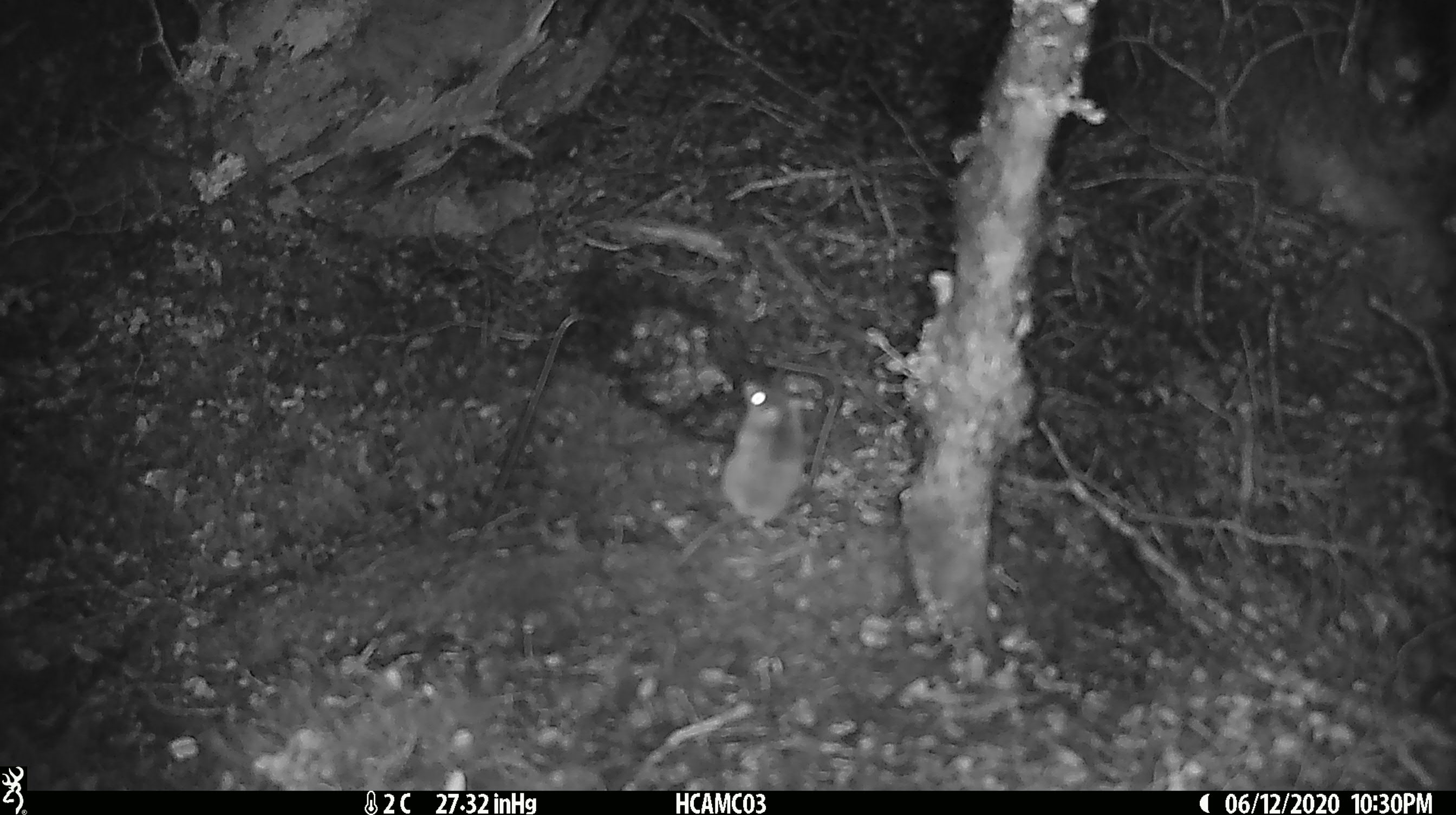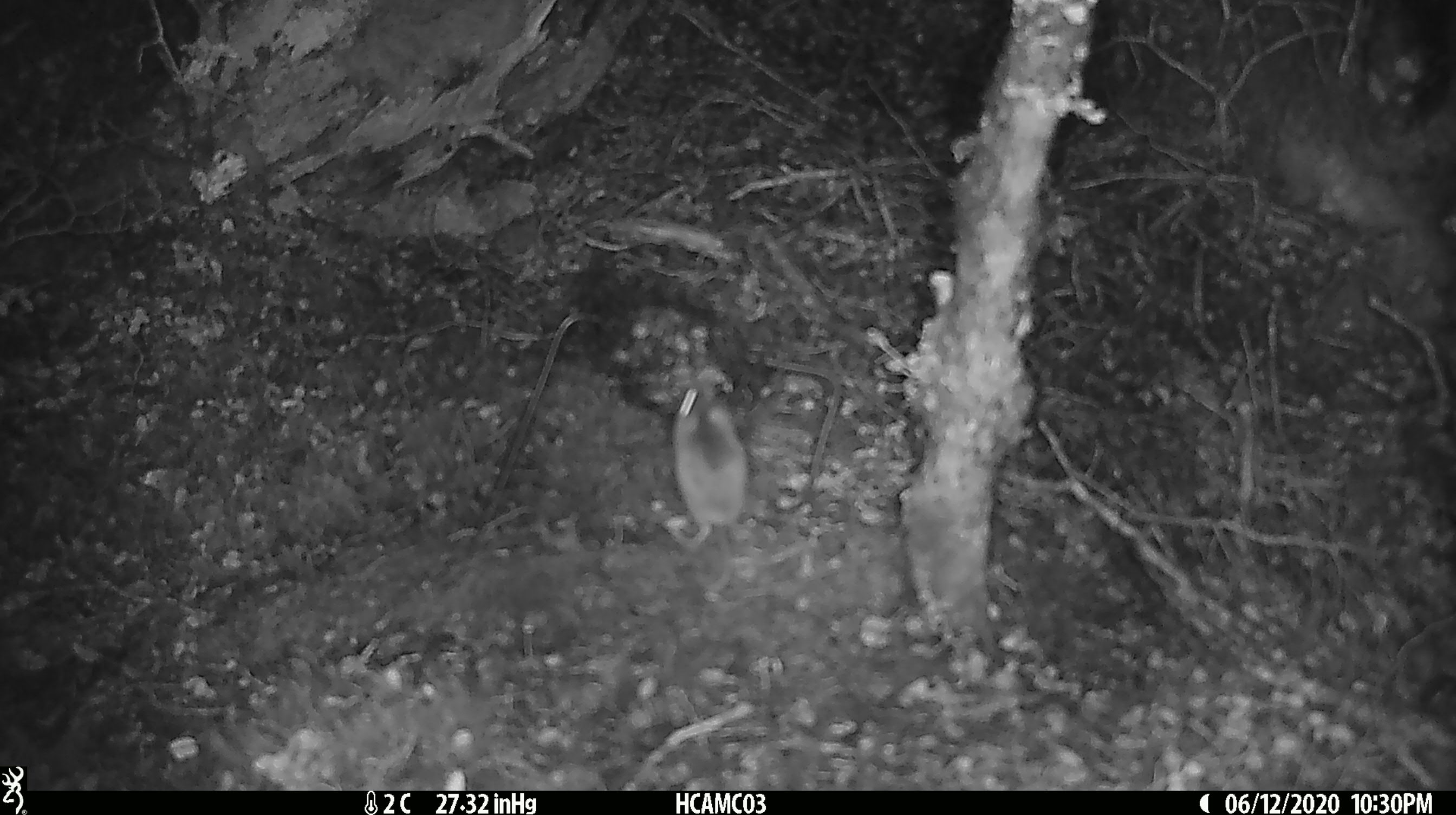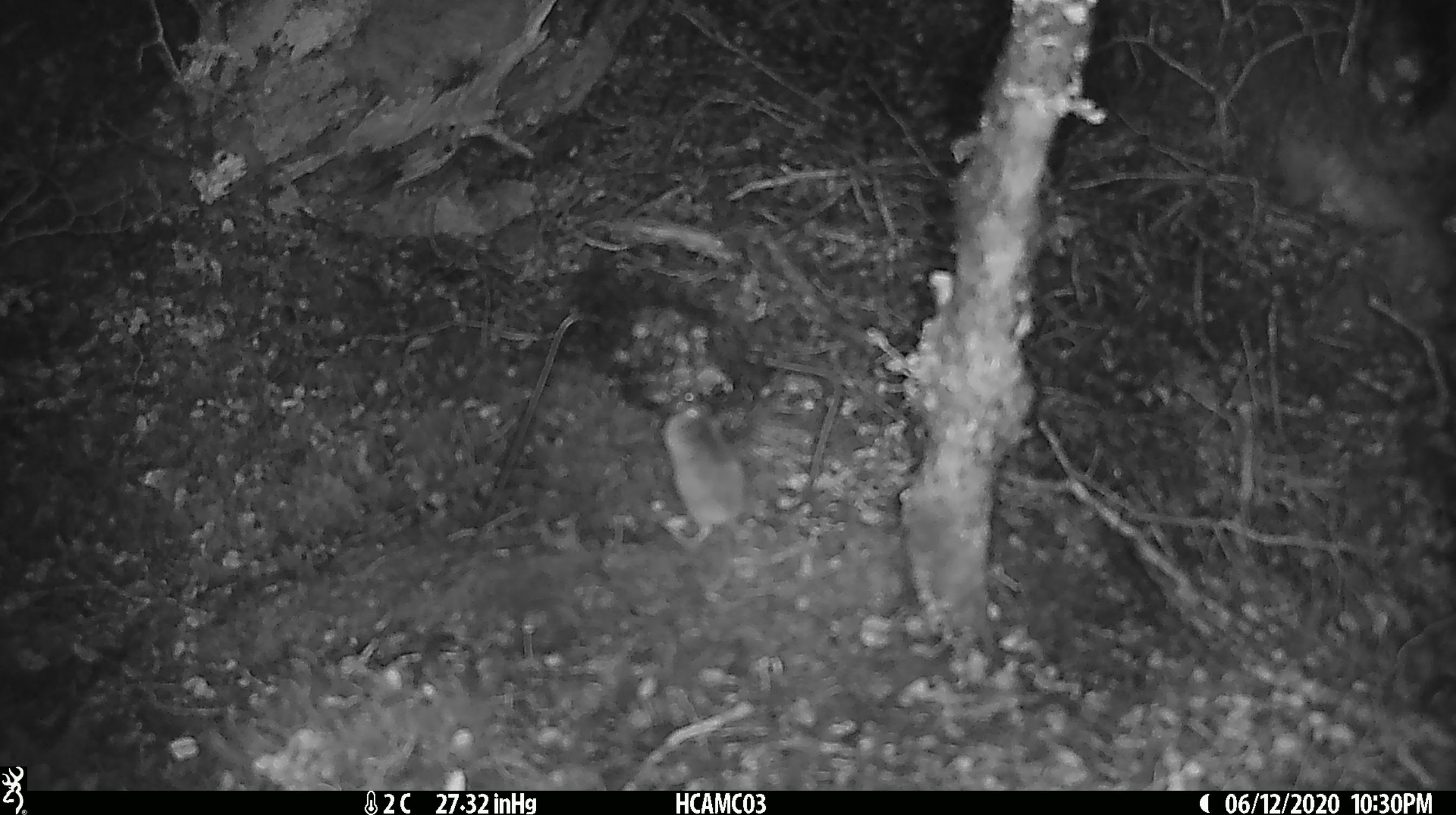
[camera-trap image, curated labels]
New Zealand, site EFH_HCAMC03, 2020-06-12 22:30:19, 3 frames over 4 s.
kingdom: Animalia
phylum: Chordata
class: Mammalia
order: Rodentia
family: Muridae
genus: Mus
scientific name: Mus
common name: mouse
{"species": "mouse (Mus)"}